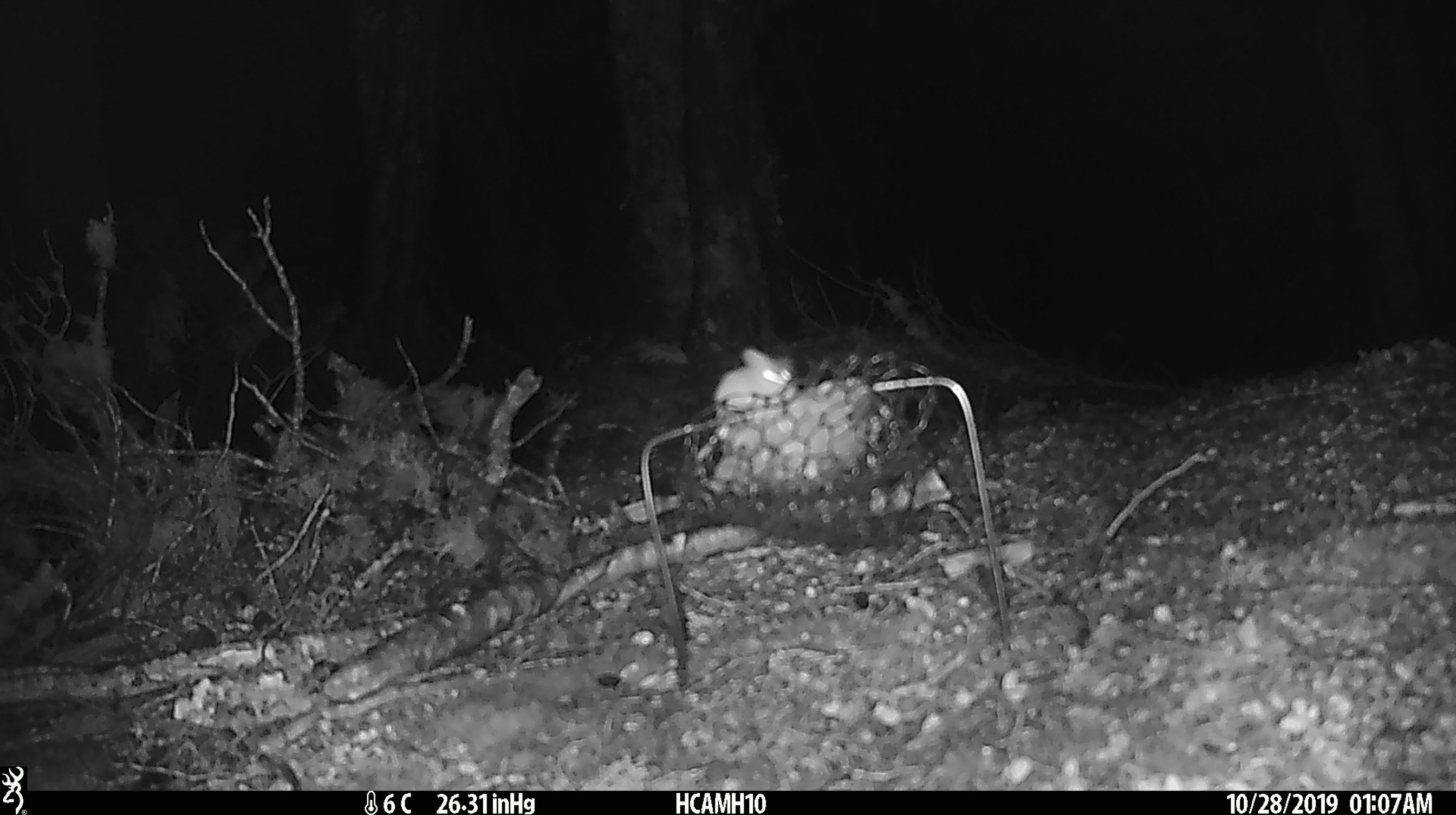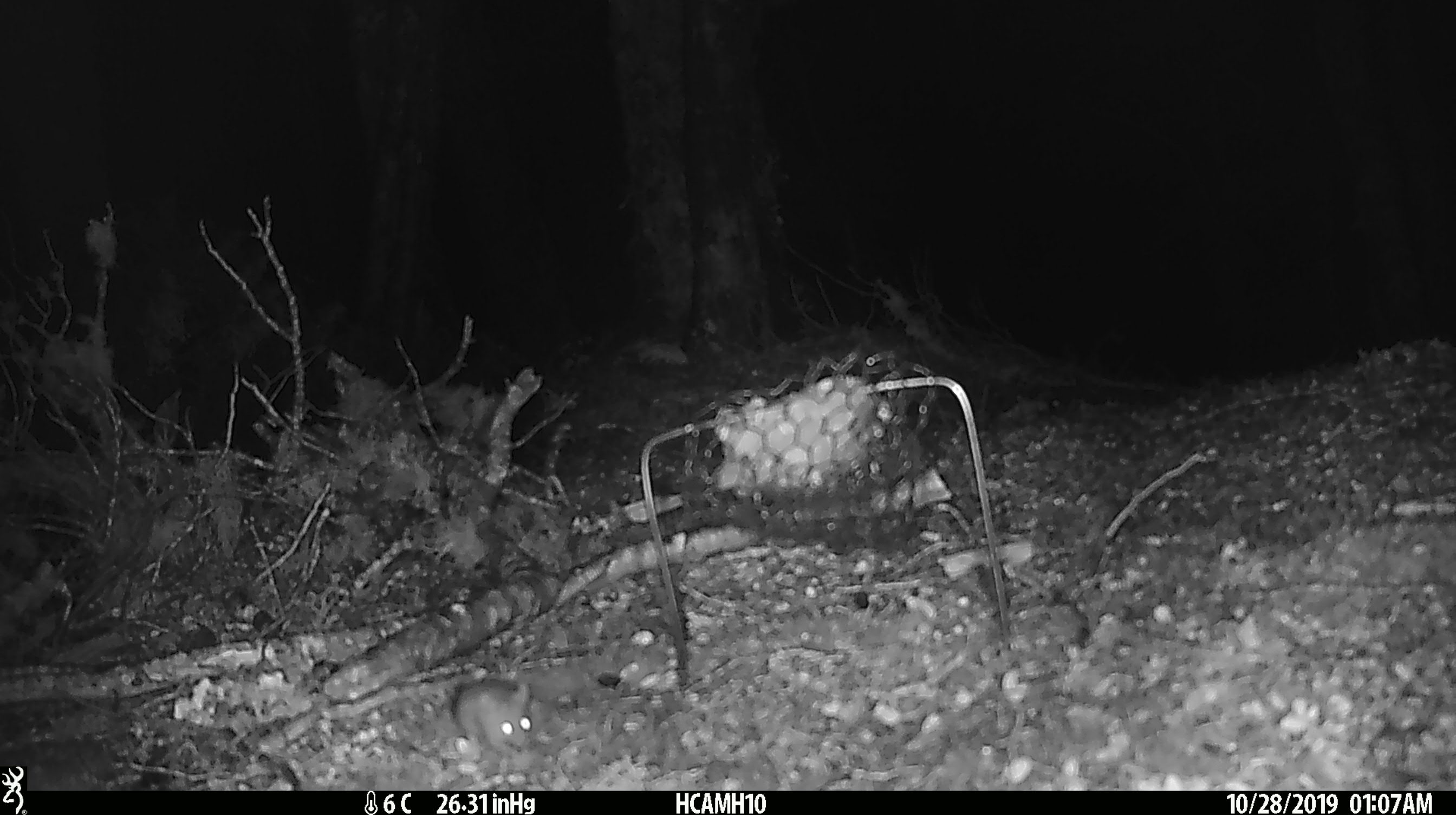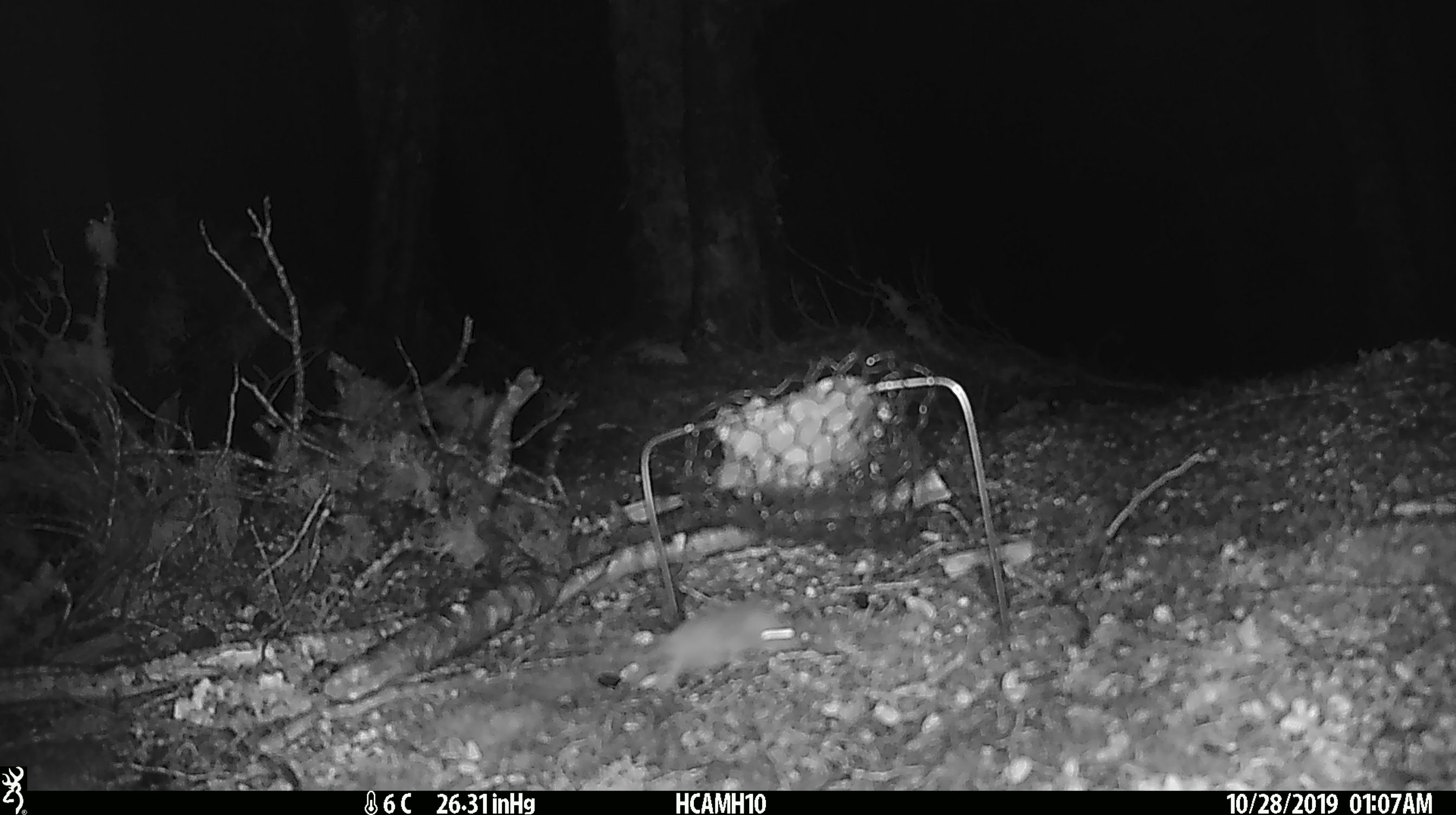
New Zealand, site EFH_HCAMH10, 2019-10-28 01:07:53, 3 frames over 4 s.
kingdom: Animalia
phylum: Chordata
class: Mammalia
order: Rodentia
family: Muridae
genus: Mus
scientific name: Mus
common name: mouse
Mouse (Mus).